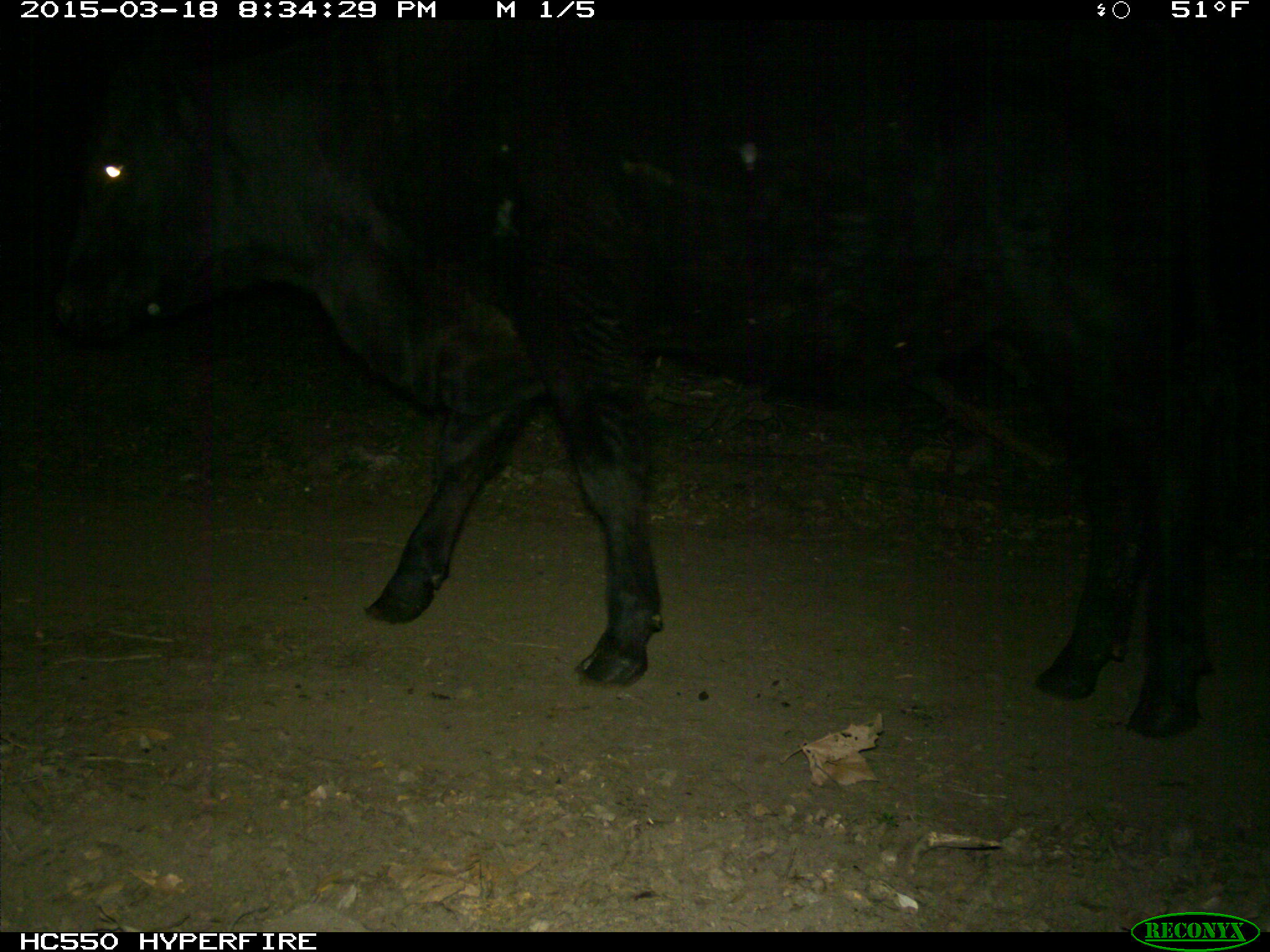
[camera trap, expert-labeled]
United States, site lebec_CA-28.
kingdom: Animalia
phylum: Chordata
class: Mammalia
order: Artiodactyla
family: Bovidae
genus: Bos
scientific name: Bos taurus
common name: domestic cow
Bos taurus (domestic cow).